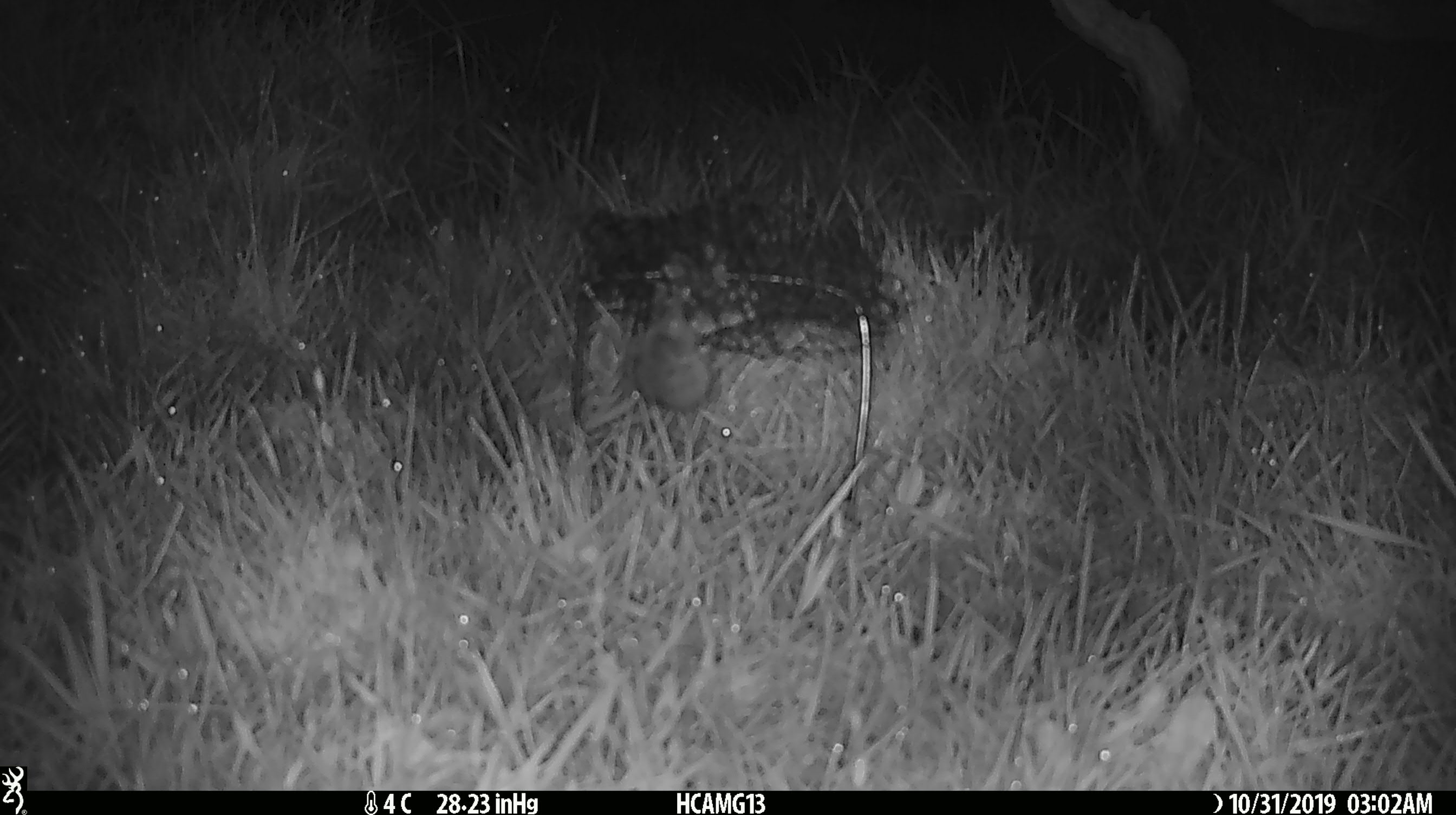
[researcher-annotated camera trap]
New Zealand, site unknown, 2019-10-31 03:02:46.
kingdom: Animalia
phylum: Chordata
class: Mammalia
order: Rodentia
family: Muridae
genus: Mus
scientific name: Mus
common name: mouse